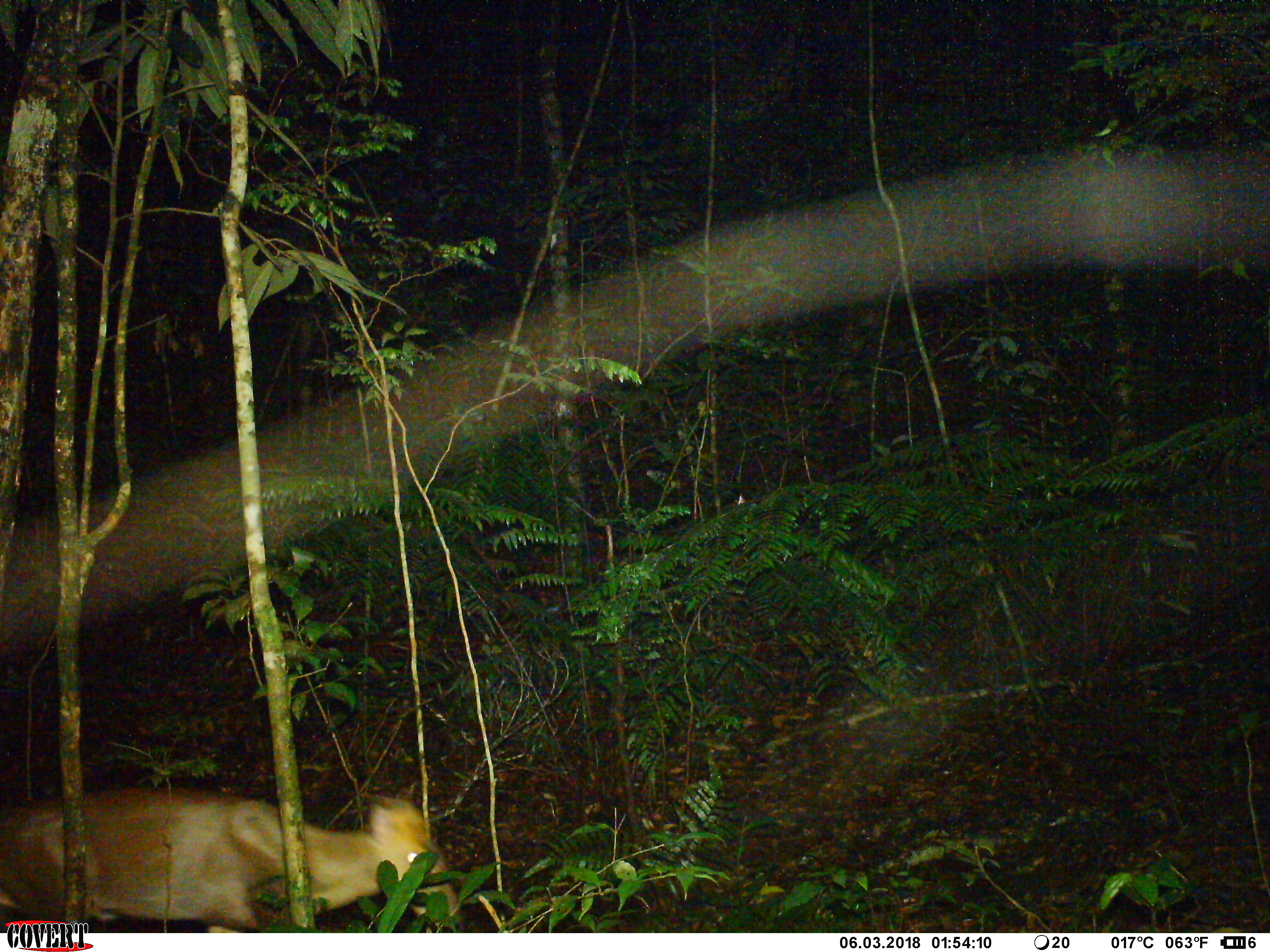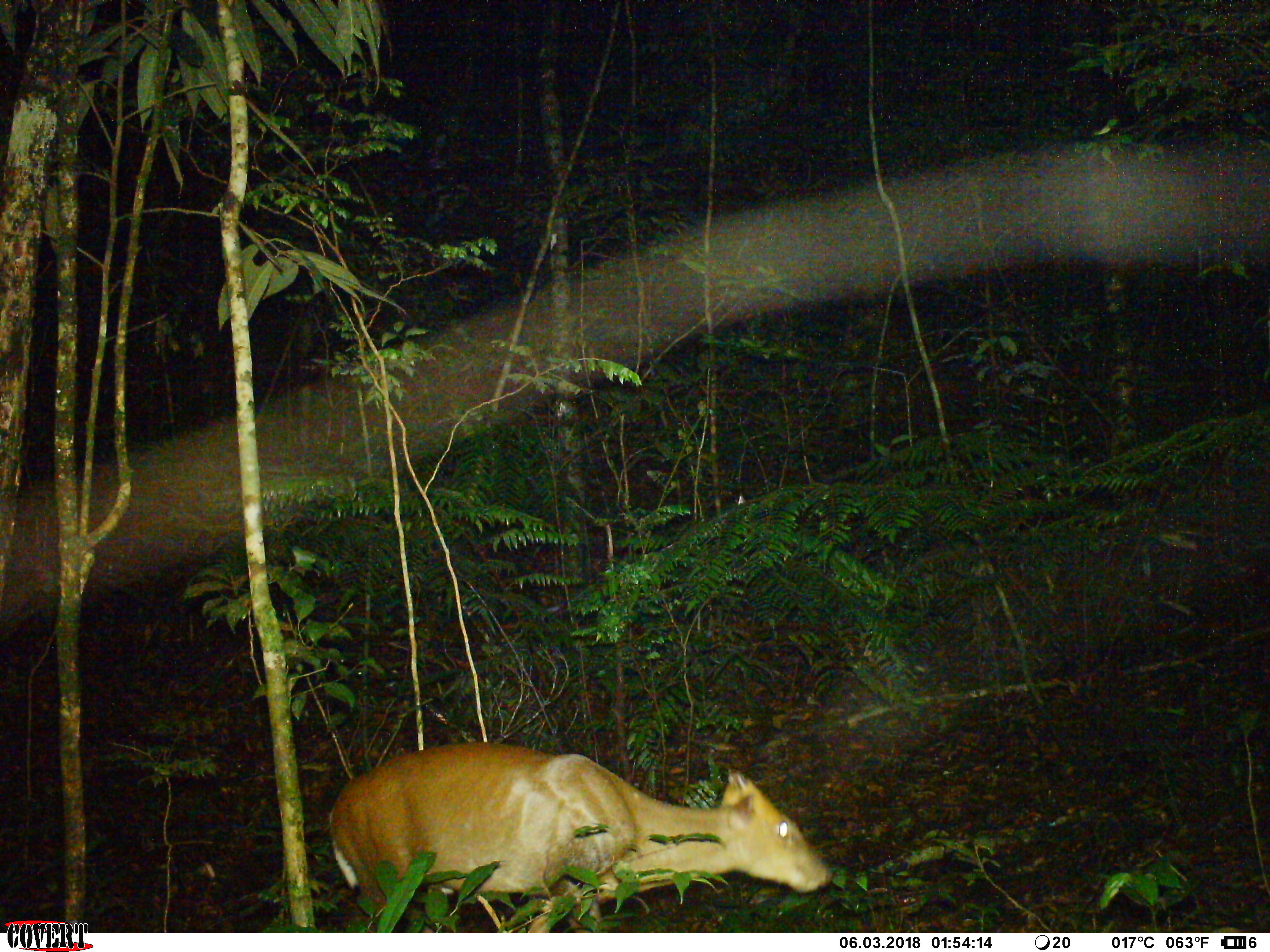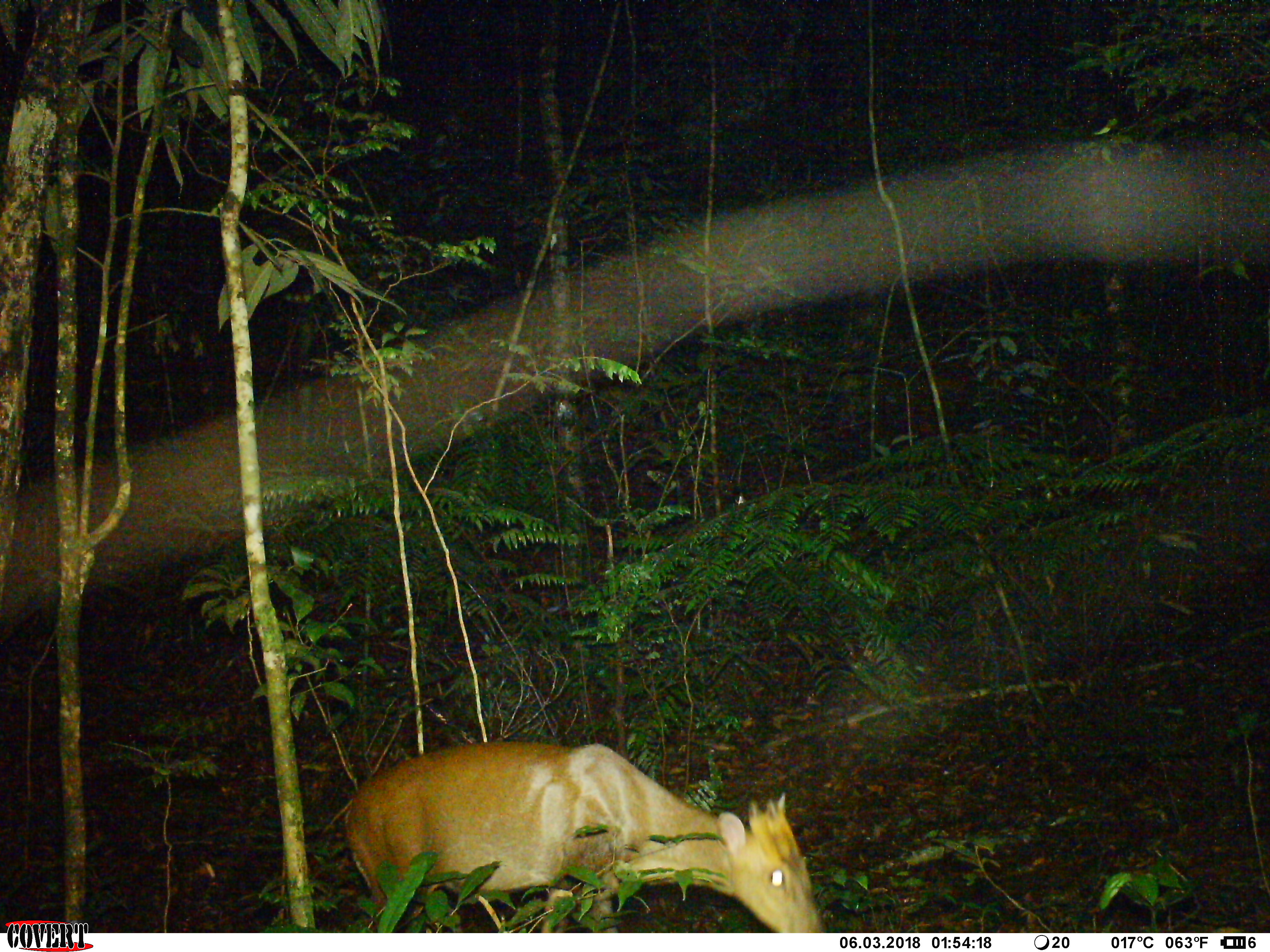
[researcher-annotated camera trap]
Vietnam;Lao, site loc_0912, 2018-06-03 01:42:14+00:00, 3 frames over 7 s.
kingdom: Animalia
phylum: Chordata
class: Mammalia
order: Artiodactyla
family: Cervidae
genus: Muntiacus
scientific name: Muntiacus rooseveltorum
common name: roosevelt's muntjac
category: roosevelts muntjac group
Roosevelts muntjac group (roosevelt's muntjac) (Muntiacus rooseveltorum). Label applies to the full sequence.